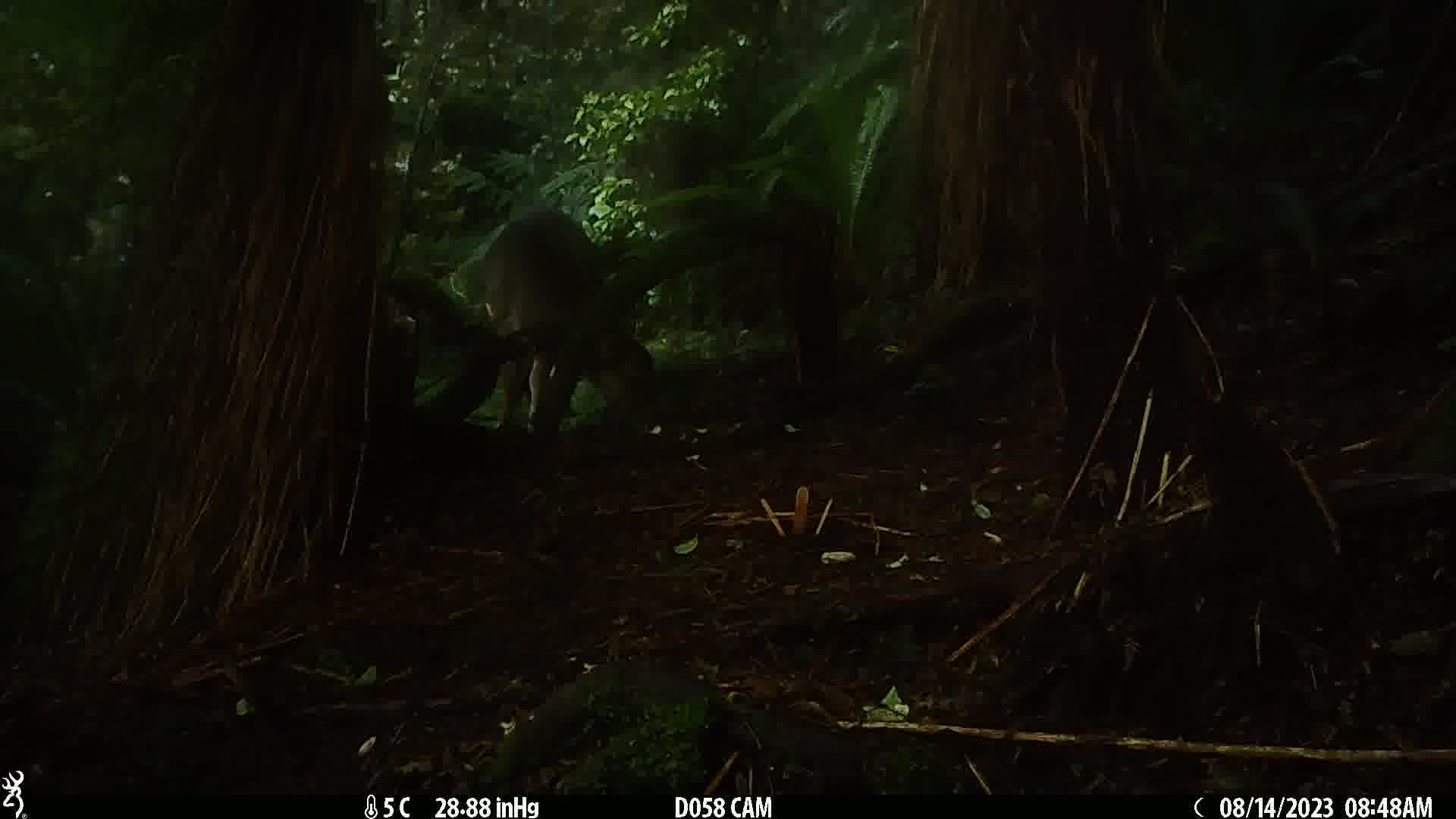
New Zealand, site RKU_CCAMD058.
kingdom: Animalia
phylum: Chordata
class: Mammalia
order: Artiodactyla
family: Cervidae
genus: Odocoileus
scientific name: Odocoileus virginianus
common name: white-tailed deer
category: white tailed deer